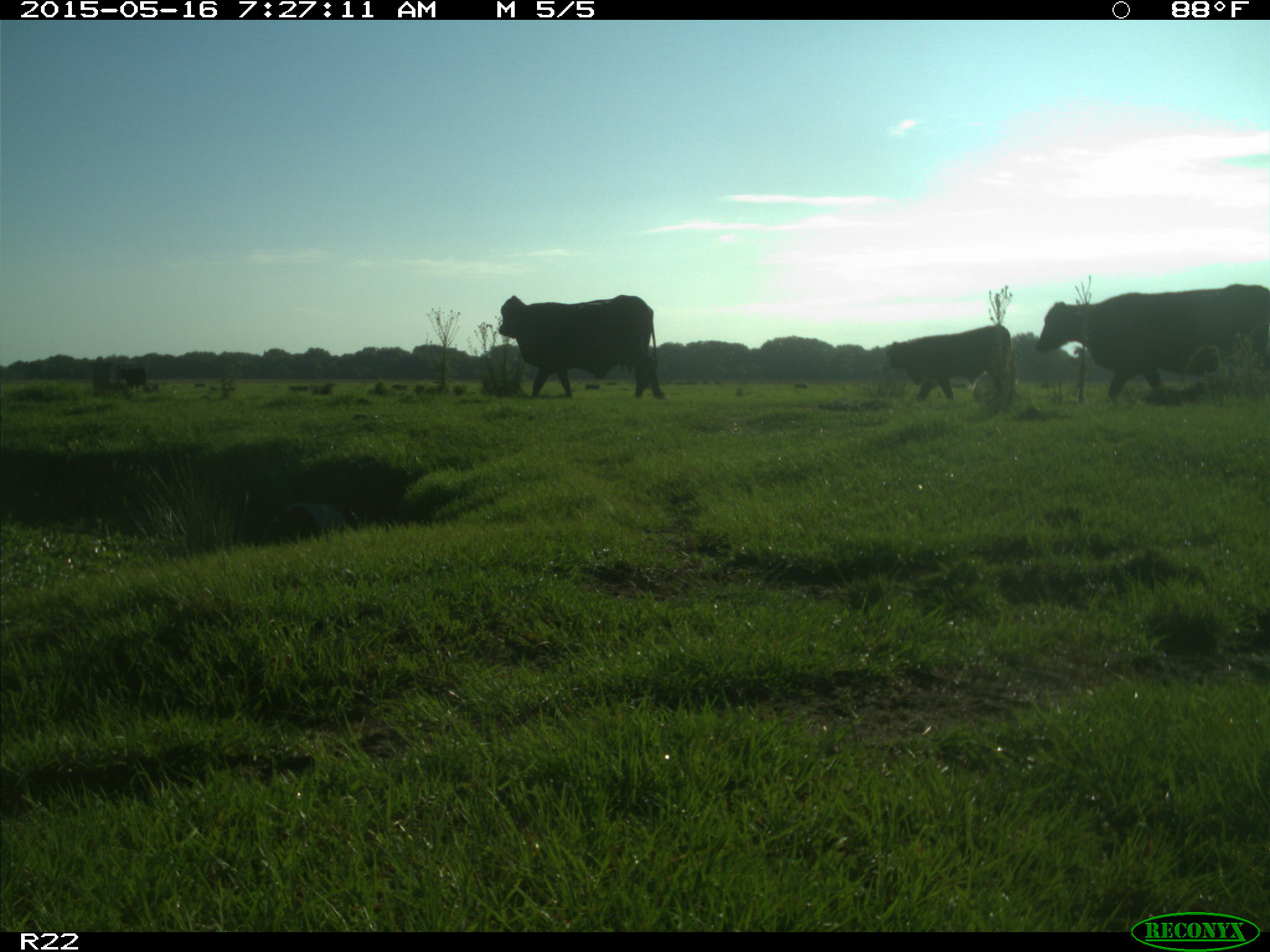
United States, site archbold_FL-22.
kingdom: Animalia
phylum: Chordata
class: Mammalia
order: Artiodactyla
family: Bovidae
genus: Bos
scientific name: Bos taurus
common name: domestic cow